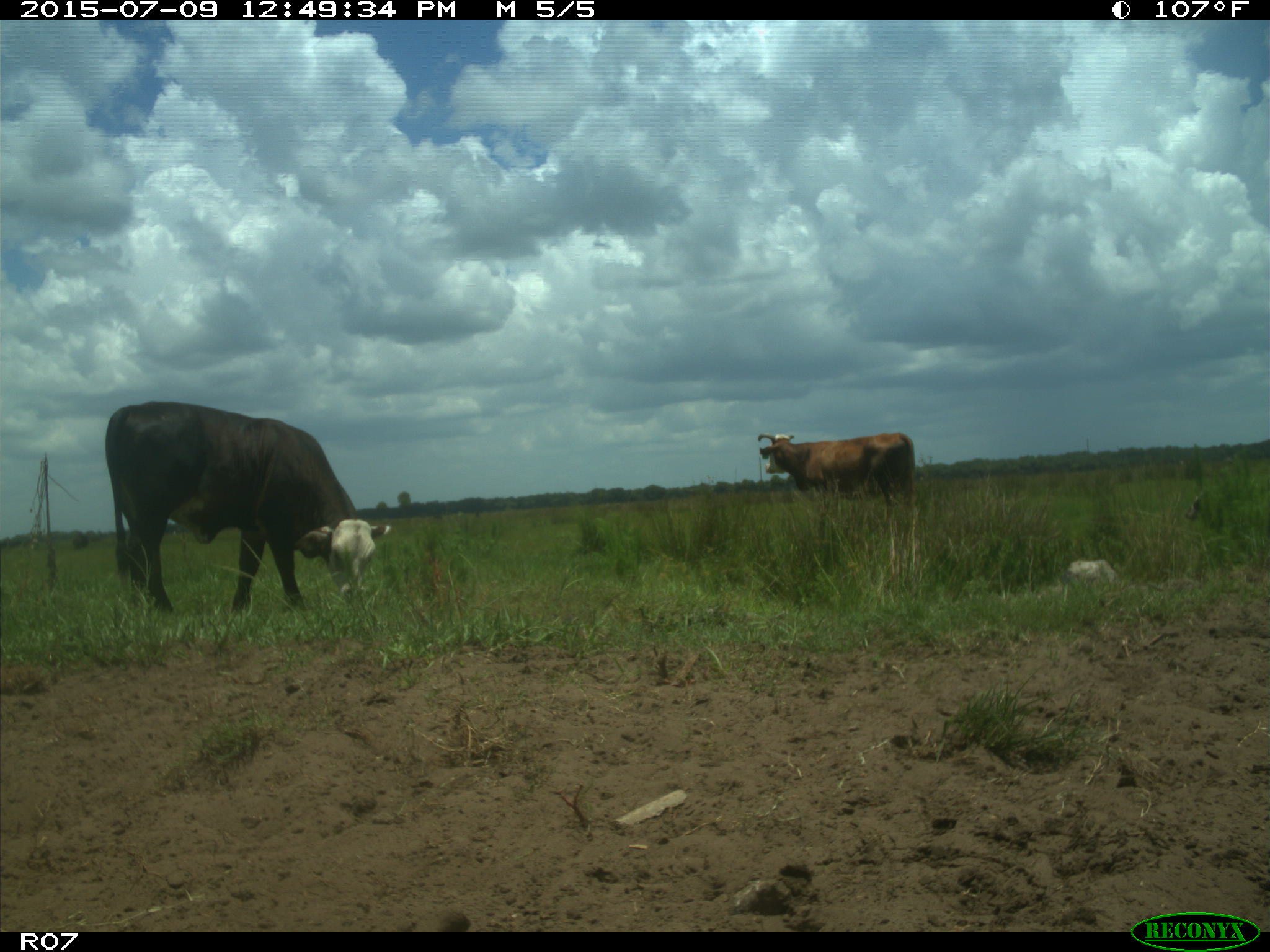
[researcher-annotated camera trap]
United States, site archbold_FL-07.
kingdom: Animalia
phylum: Chordata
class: Mammalia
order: Artiodactyla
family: Bovidae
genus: Bos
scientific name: Bos taurus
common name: domestic cow